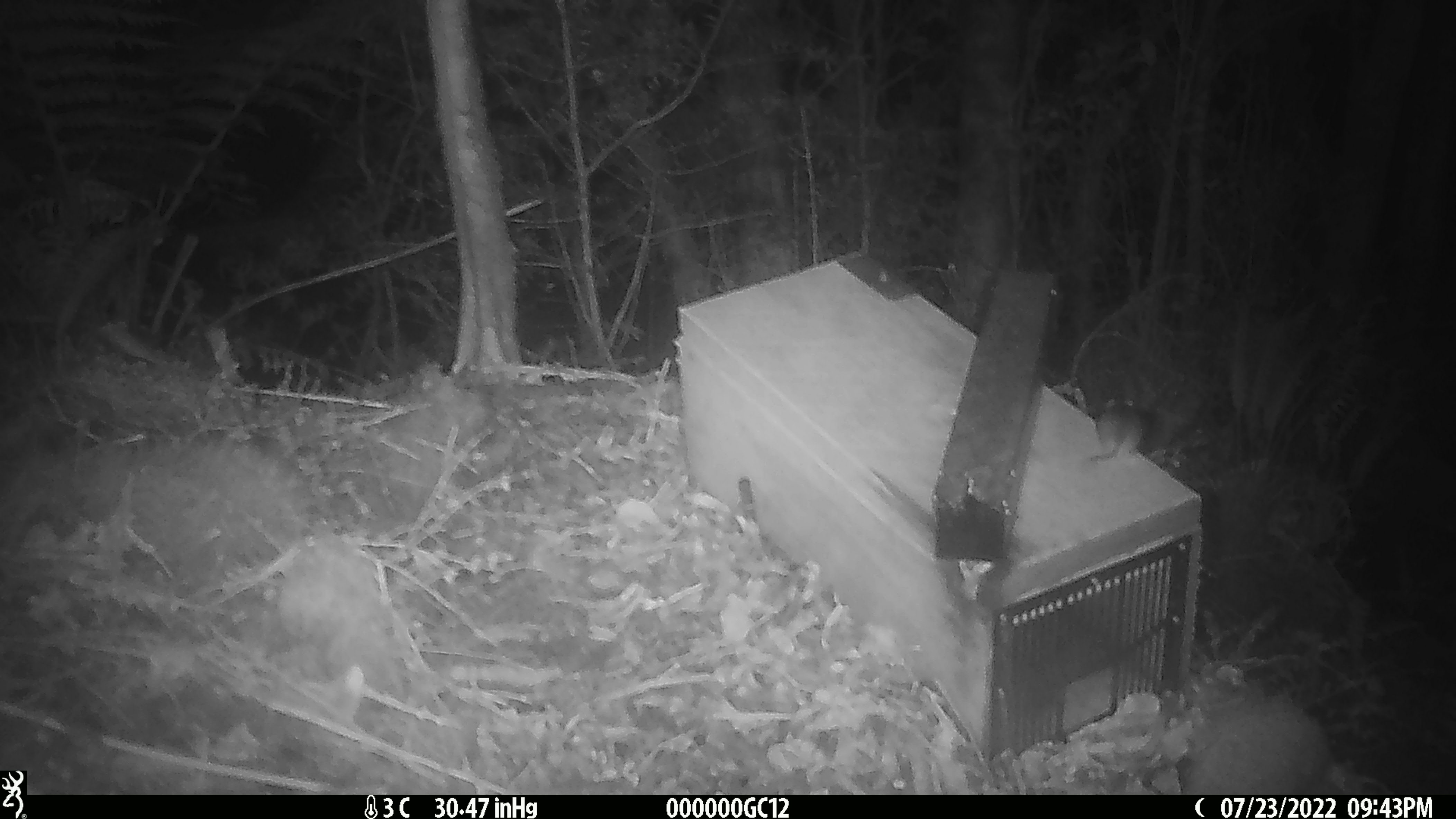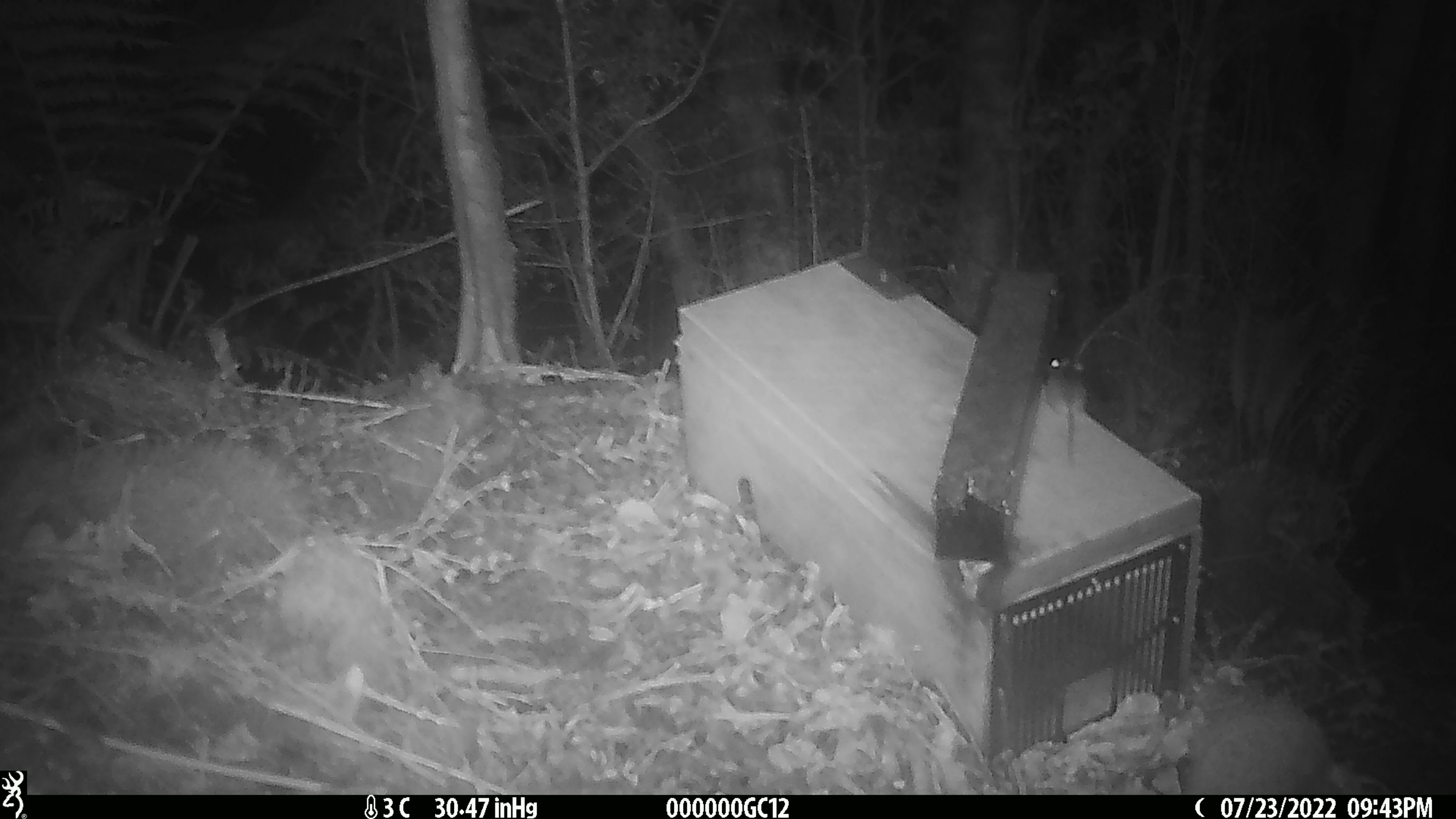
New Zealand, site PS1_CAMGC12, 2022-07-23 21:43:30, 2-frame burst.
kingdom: Animalia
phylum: Chordata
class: Mammalia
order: Rodentia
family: Muridae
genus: Mus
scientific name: Mus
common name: mouse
Mouse (Mus).